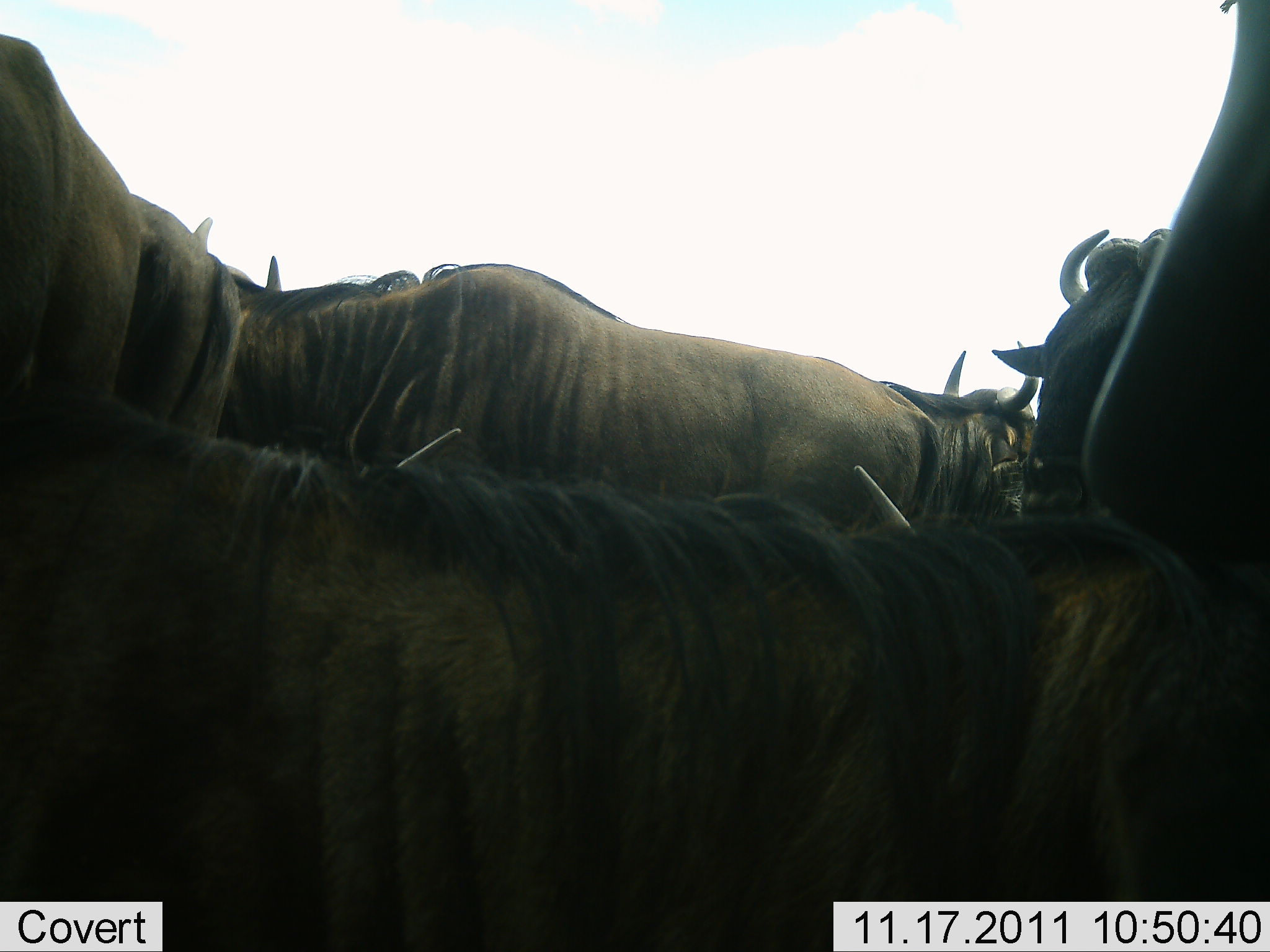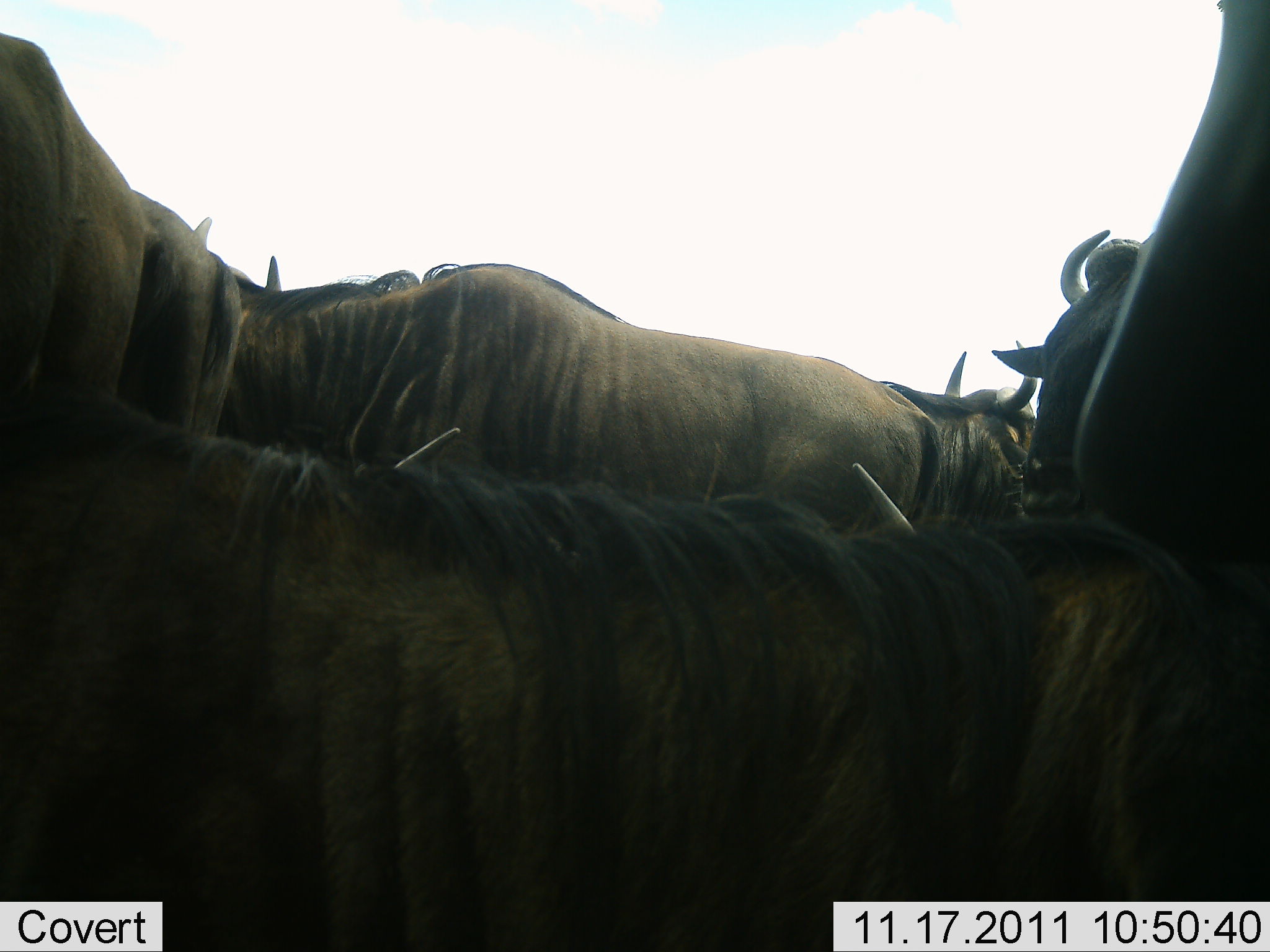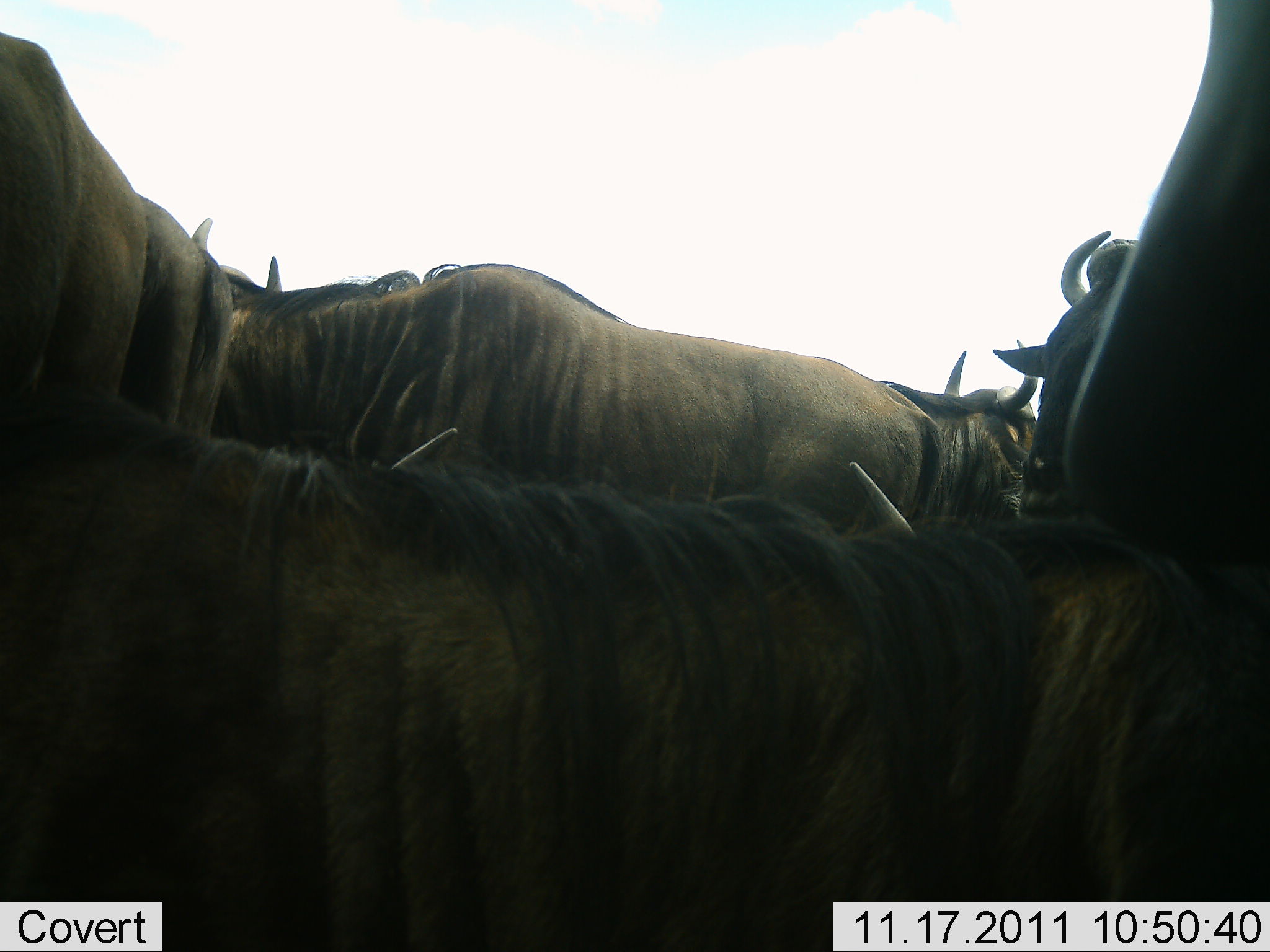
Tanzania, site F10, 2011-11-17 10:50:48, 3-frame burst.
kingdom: Animalia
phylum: Chordata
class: Mammalia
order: Artiodactyla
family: Bovidae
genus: Connochaetes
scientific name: Connochaetes taurinus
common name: blue wildebeest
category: wildebeest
Wildebeest (blue wildebeest) (Connochaetes taurinus), count 6. Behavior (volunteer vote fractions): standing 69%, resting 31%, moving 12%, interacting 38%. Young present (vote fraction): 0%. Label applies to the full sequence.